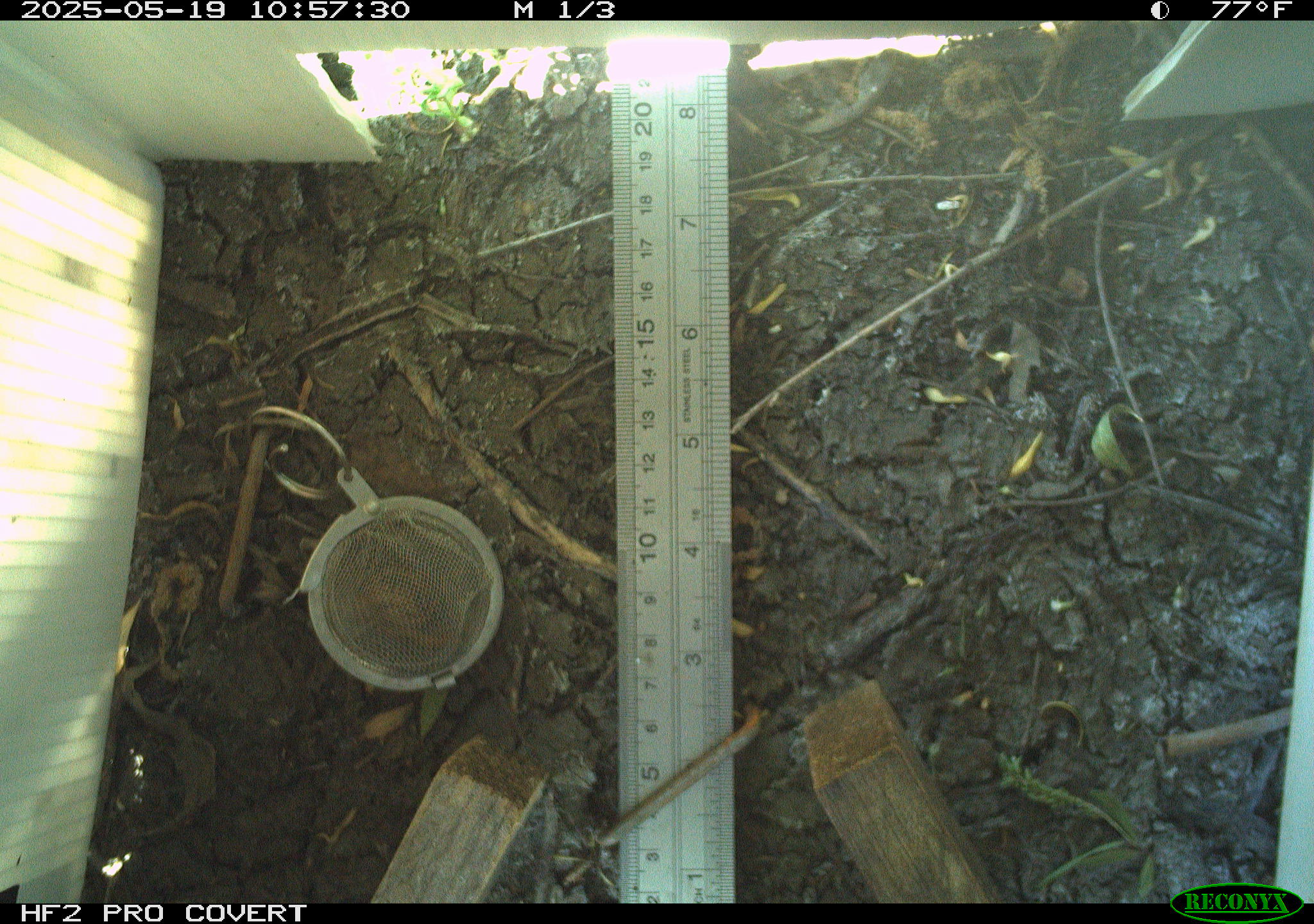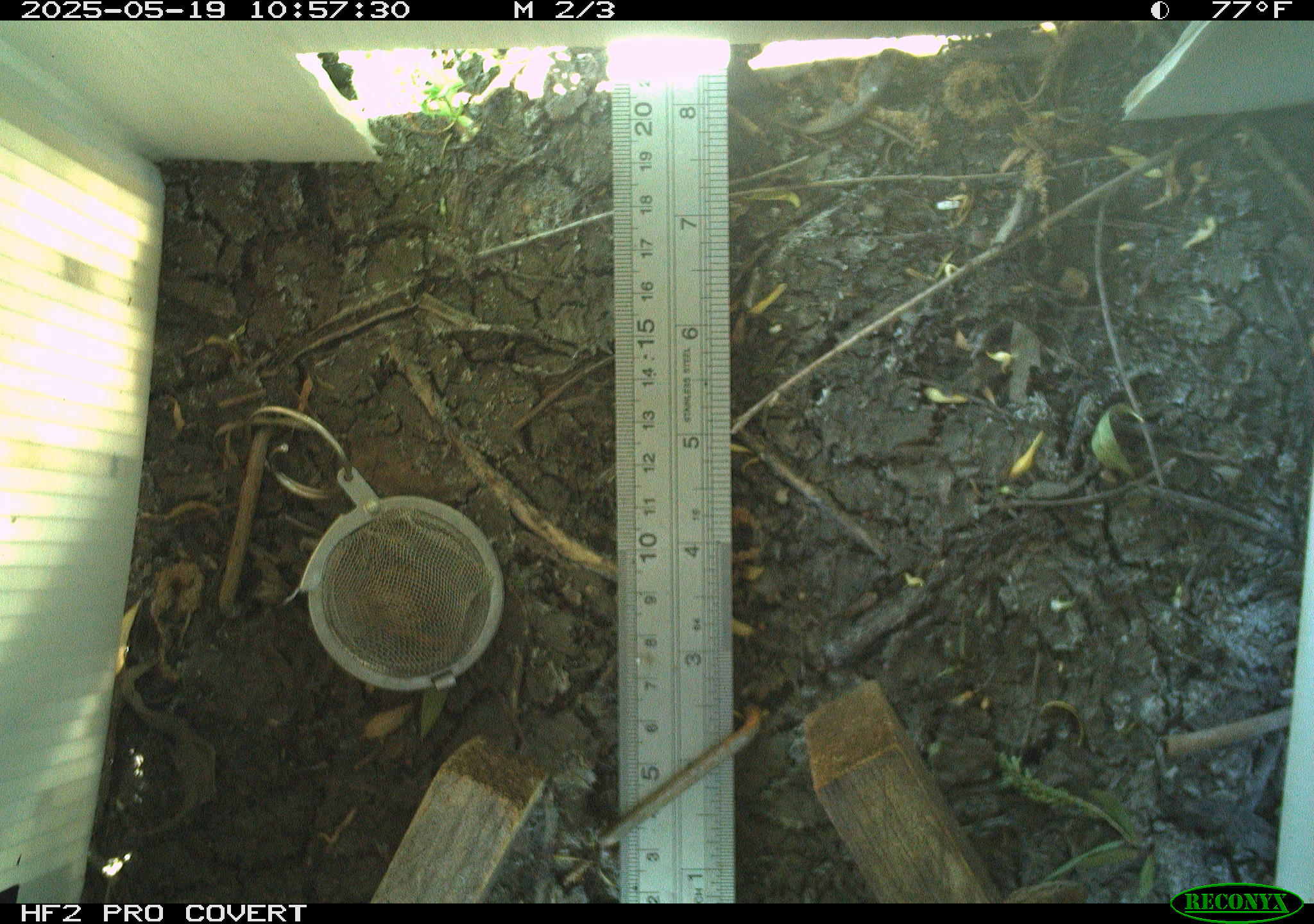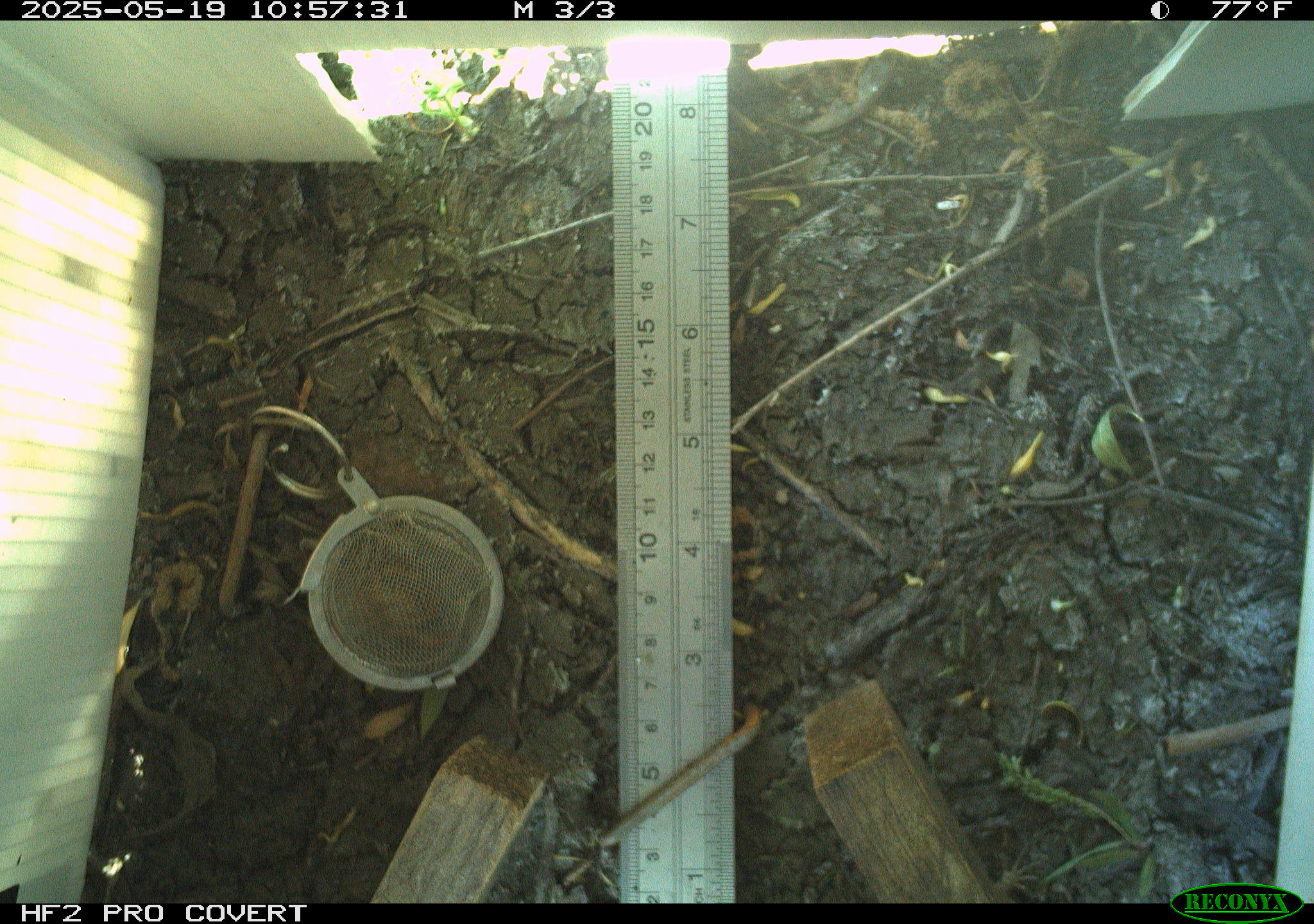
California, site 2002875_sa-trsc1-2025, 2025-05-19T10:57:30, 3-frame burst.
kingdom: Animalia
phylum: Chordata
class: Reptilia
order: Squamata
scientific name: Squamata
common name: lizards and snakes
Lizards and snakes (Squamata).